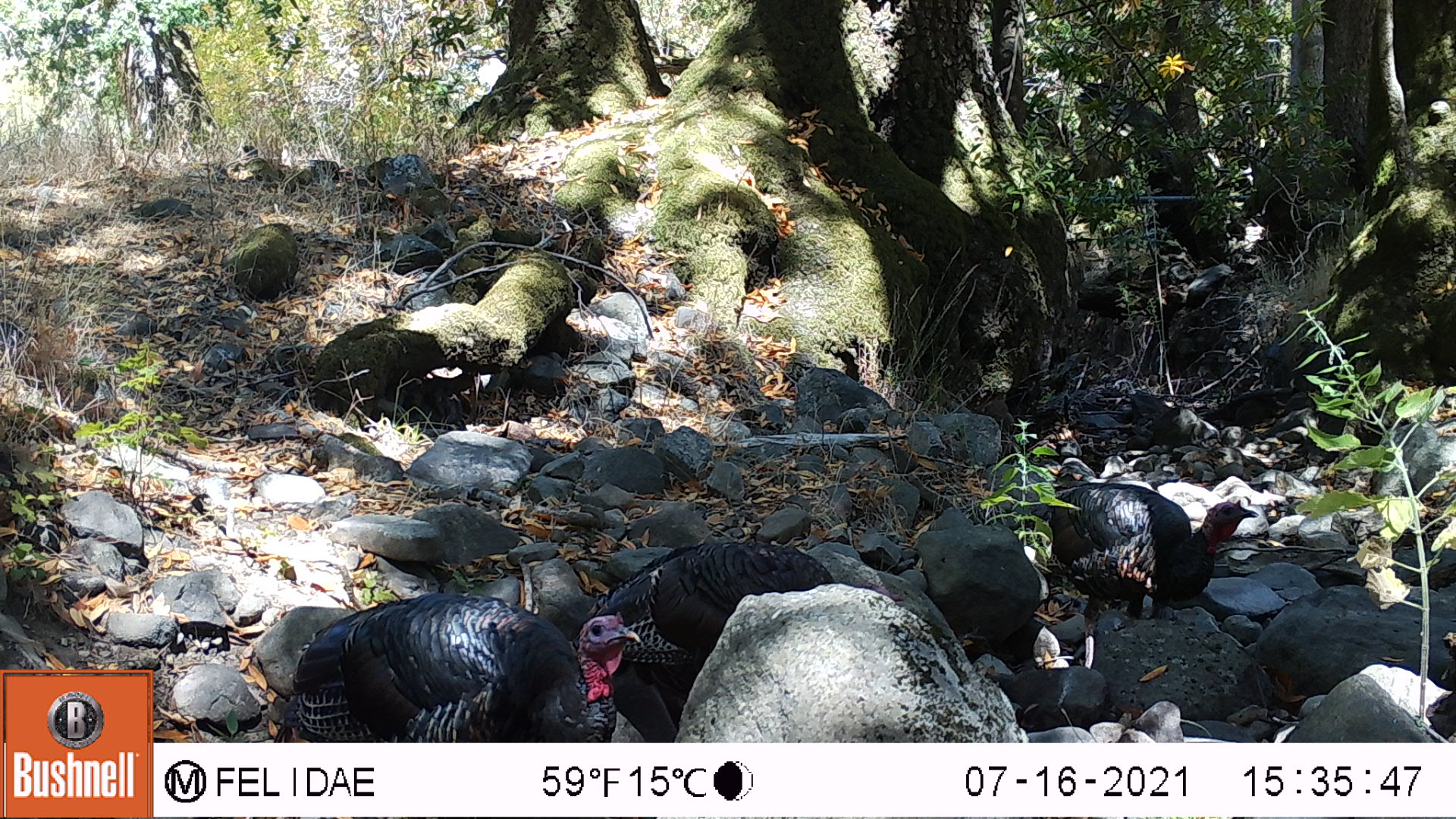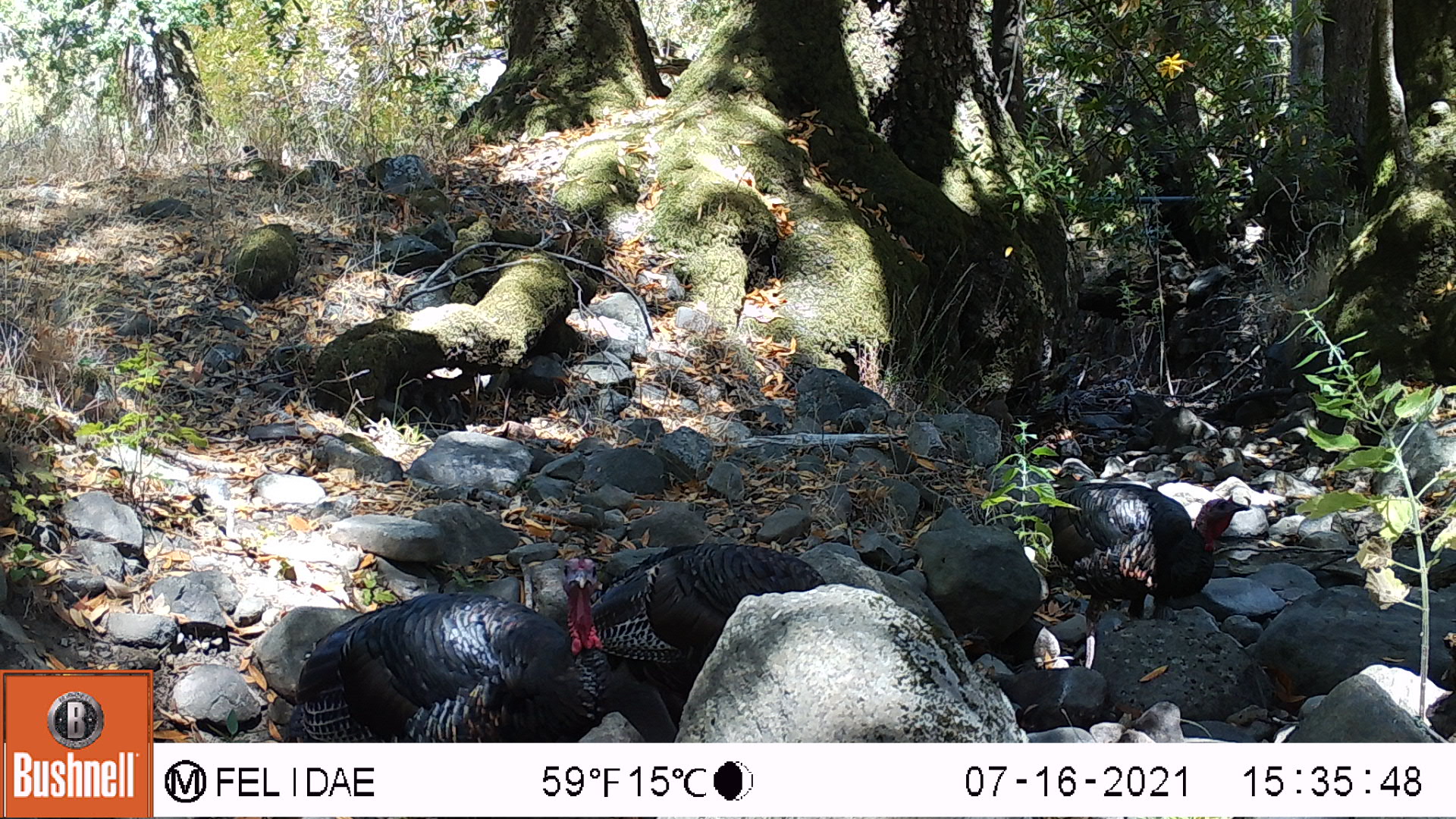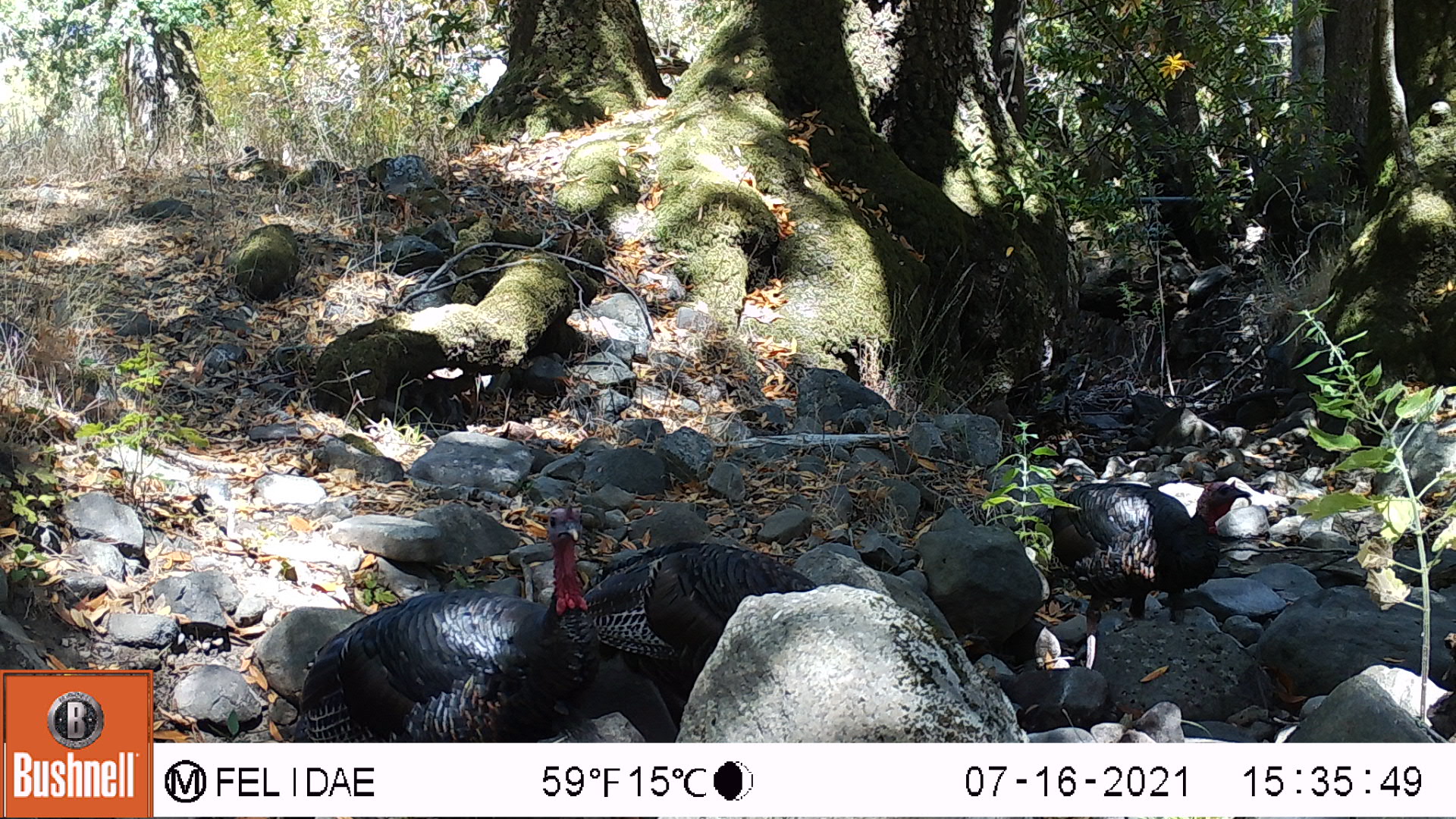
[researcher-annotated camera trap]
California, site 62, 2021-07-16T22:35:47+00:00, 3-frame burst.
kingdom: Animalia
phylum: Chordata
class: Aves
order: Galliformes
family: Phasianidae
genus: Meleagris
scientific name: Meleagris gallopavo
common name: turkey